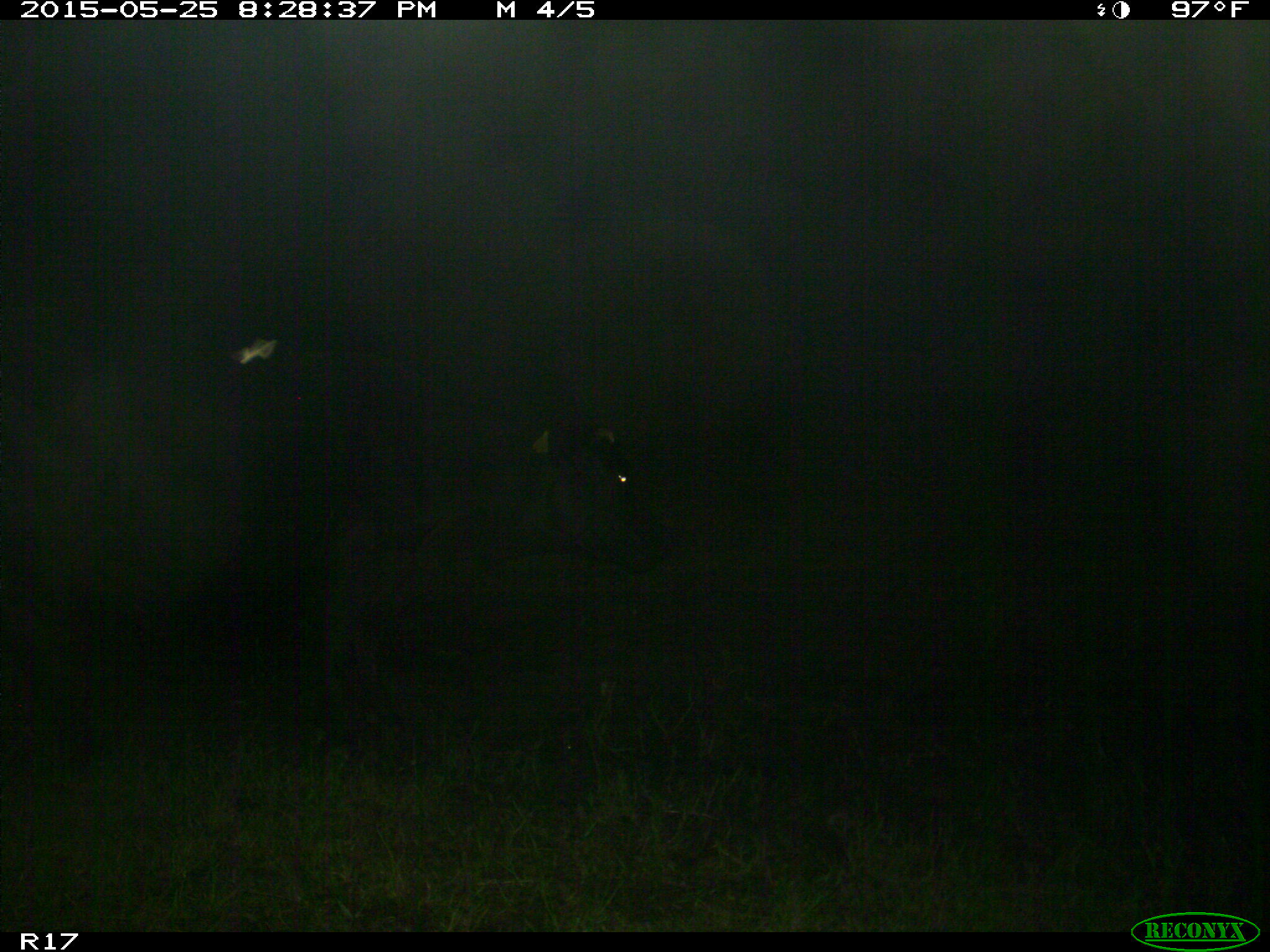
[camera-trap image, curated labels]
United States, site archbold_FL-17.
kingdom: Animalia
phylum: Chordata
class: Mammalia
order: Artiodactyla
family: Bovidae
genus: Bos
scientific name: Bos taurus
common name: domestic cow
Bos taurus (domestic cow).